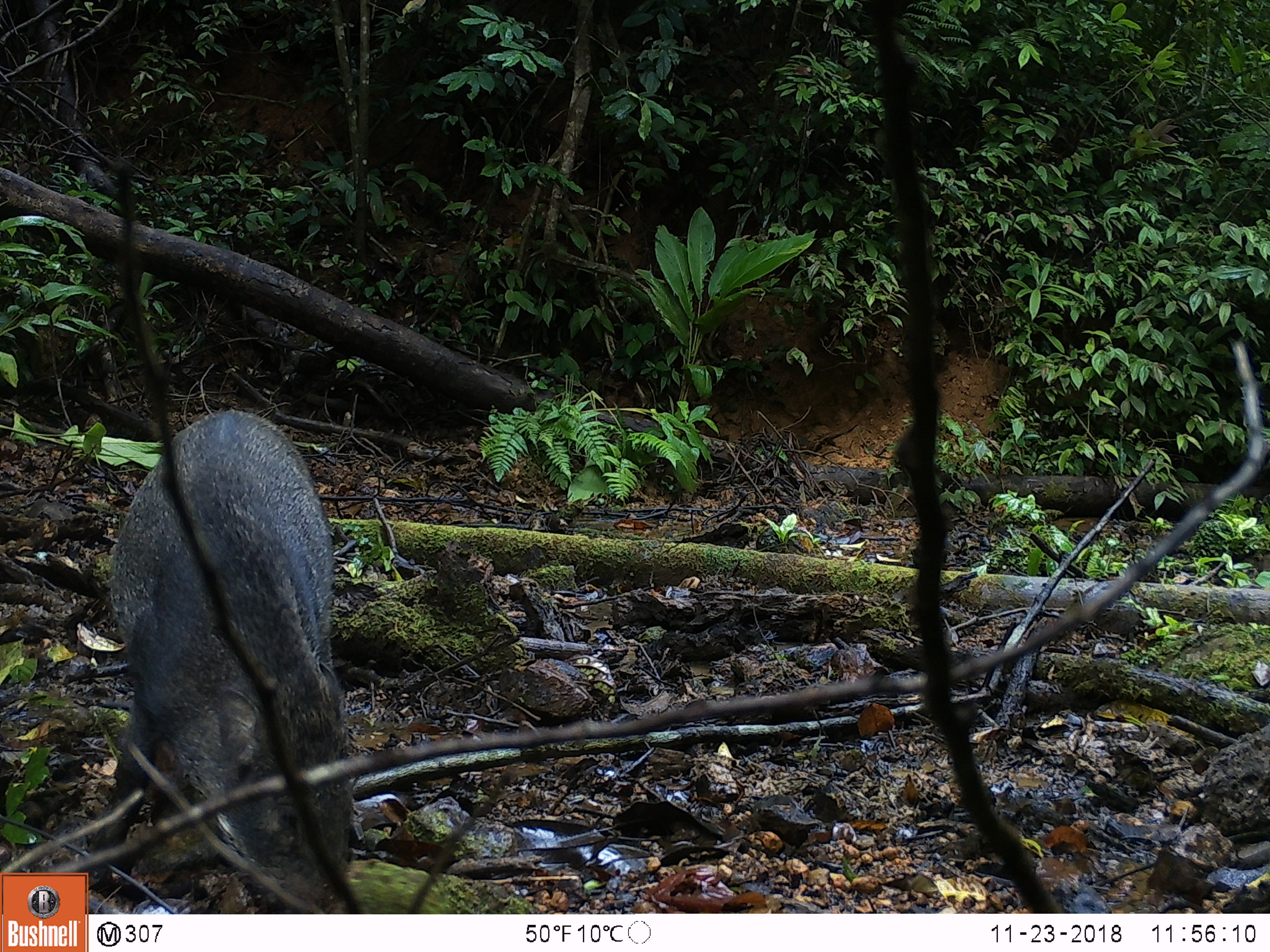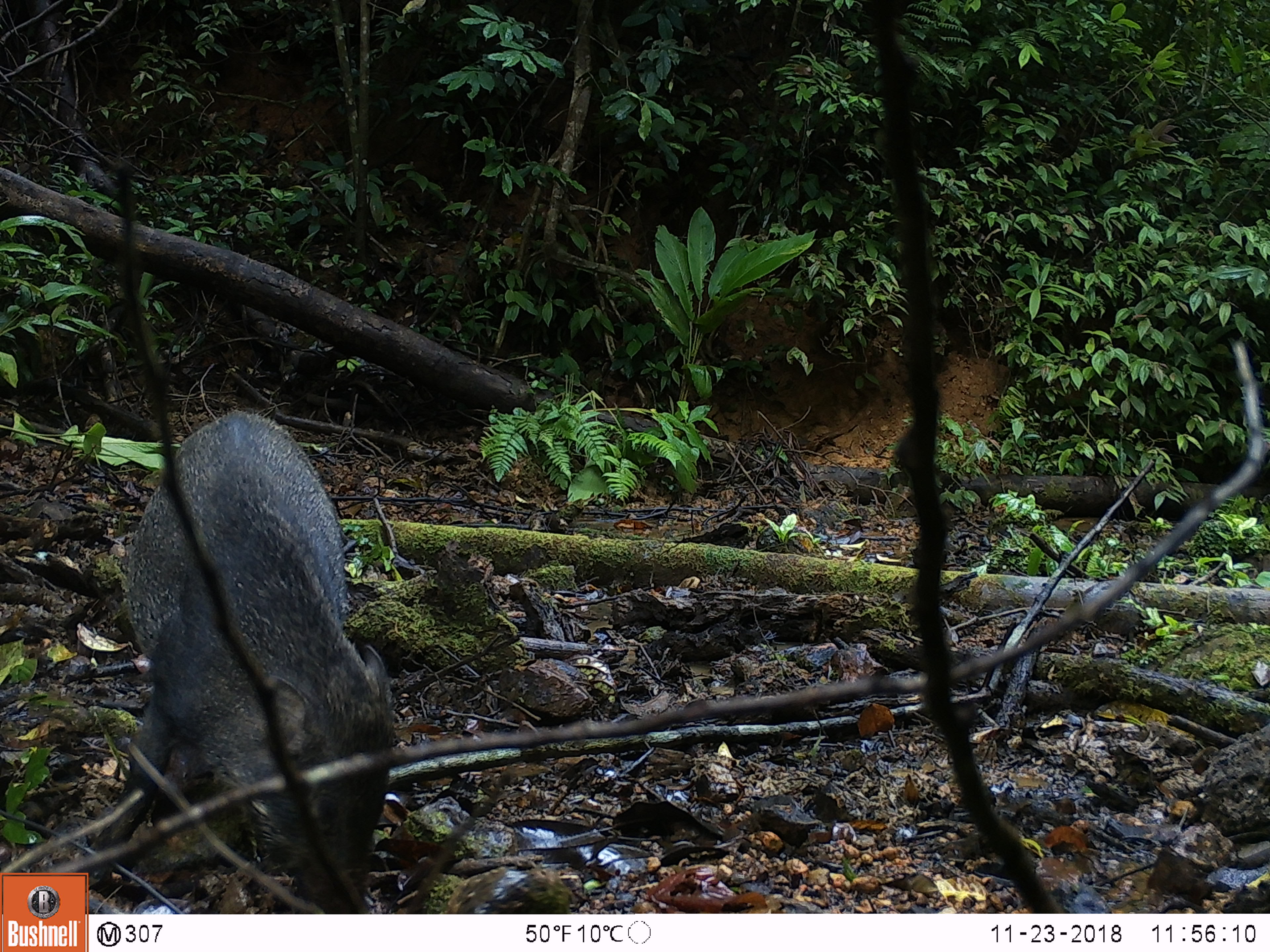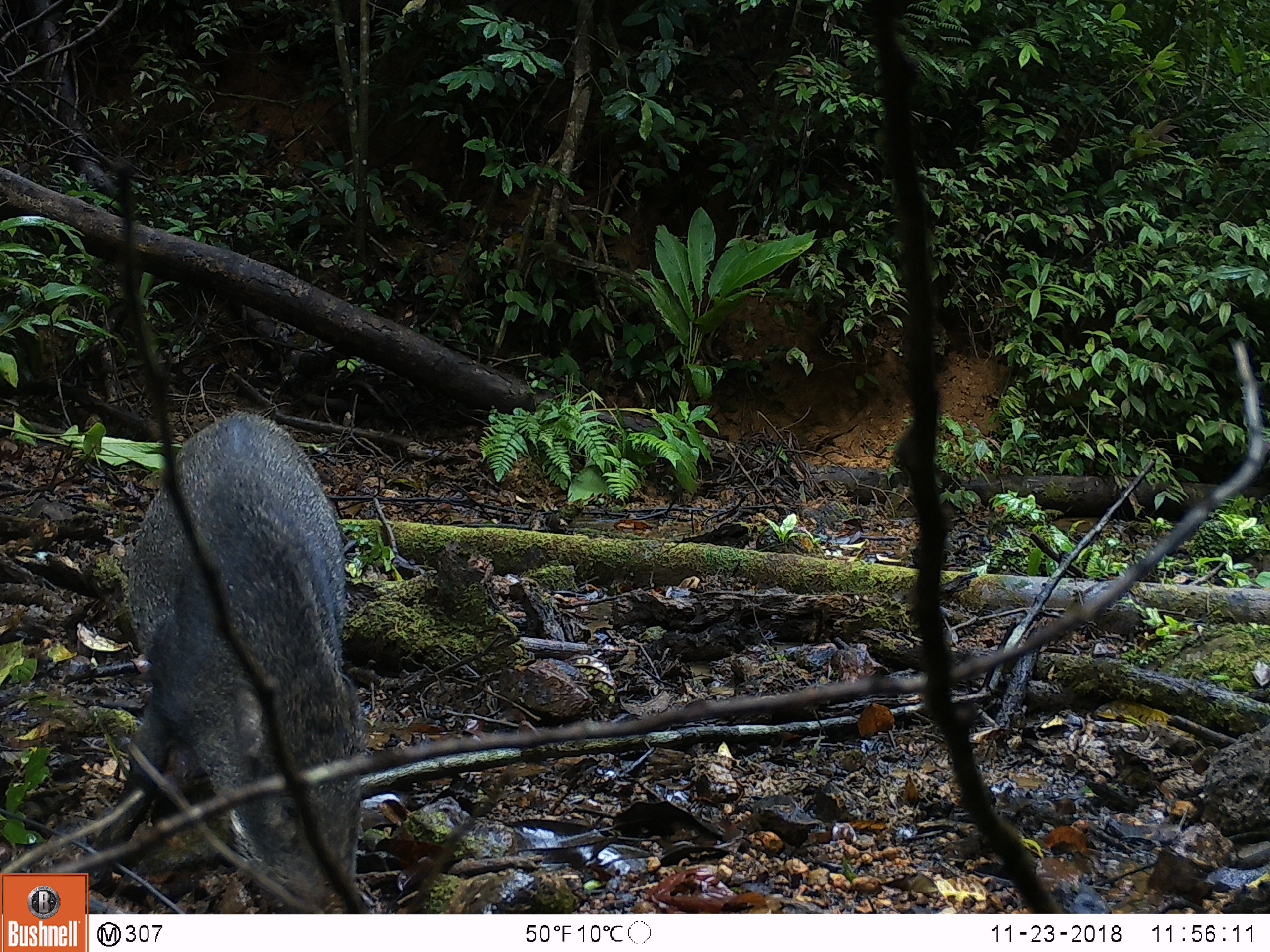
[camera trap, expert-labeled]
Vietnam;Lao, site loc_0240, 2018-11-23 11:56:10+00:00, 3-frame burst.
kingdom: Animalia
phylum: Chordata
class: Mammalia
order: Artiodactyla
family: Suidae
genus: Sus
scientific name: Sus scrofa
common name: eurasian wild pig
Eurasian wild pig (Sus scrofa). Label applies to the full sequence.